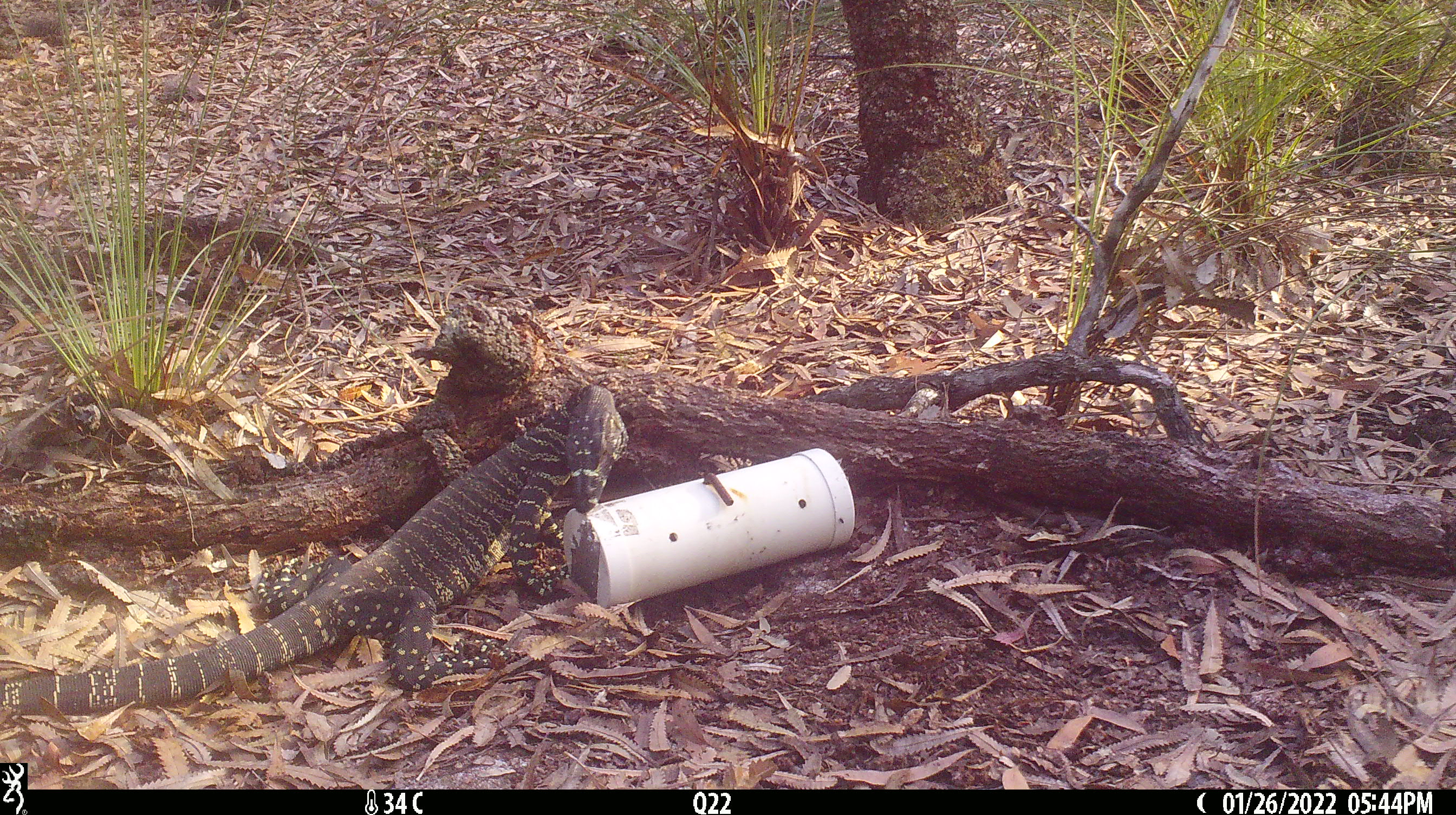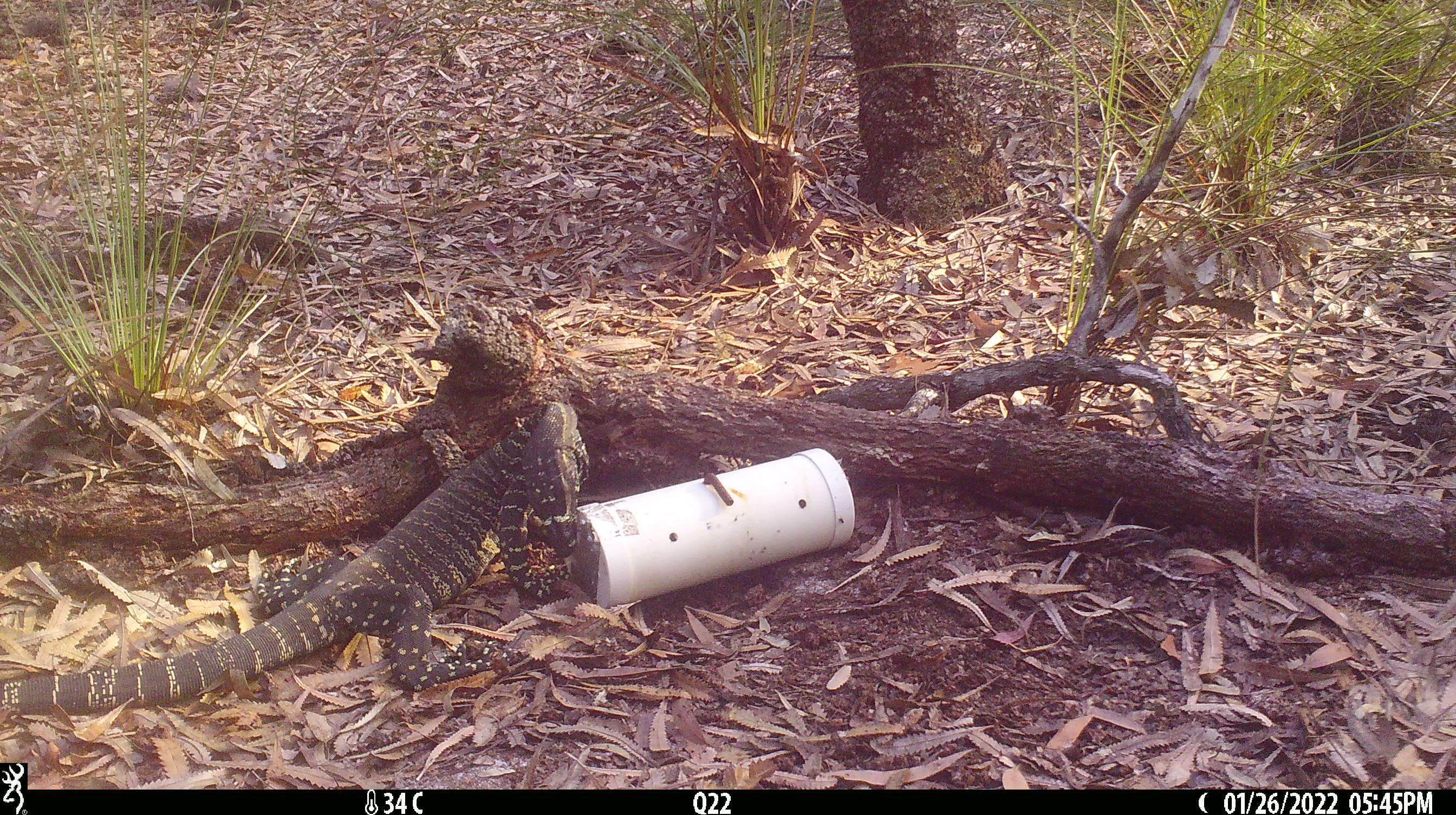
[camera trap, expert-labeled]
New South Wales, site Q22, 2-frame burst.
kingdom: Animalia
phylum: Chordata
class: Reptilia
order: Squamata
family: Varanidae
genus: Varanus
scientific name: Varanus varius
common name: lace monitor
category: goanna